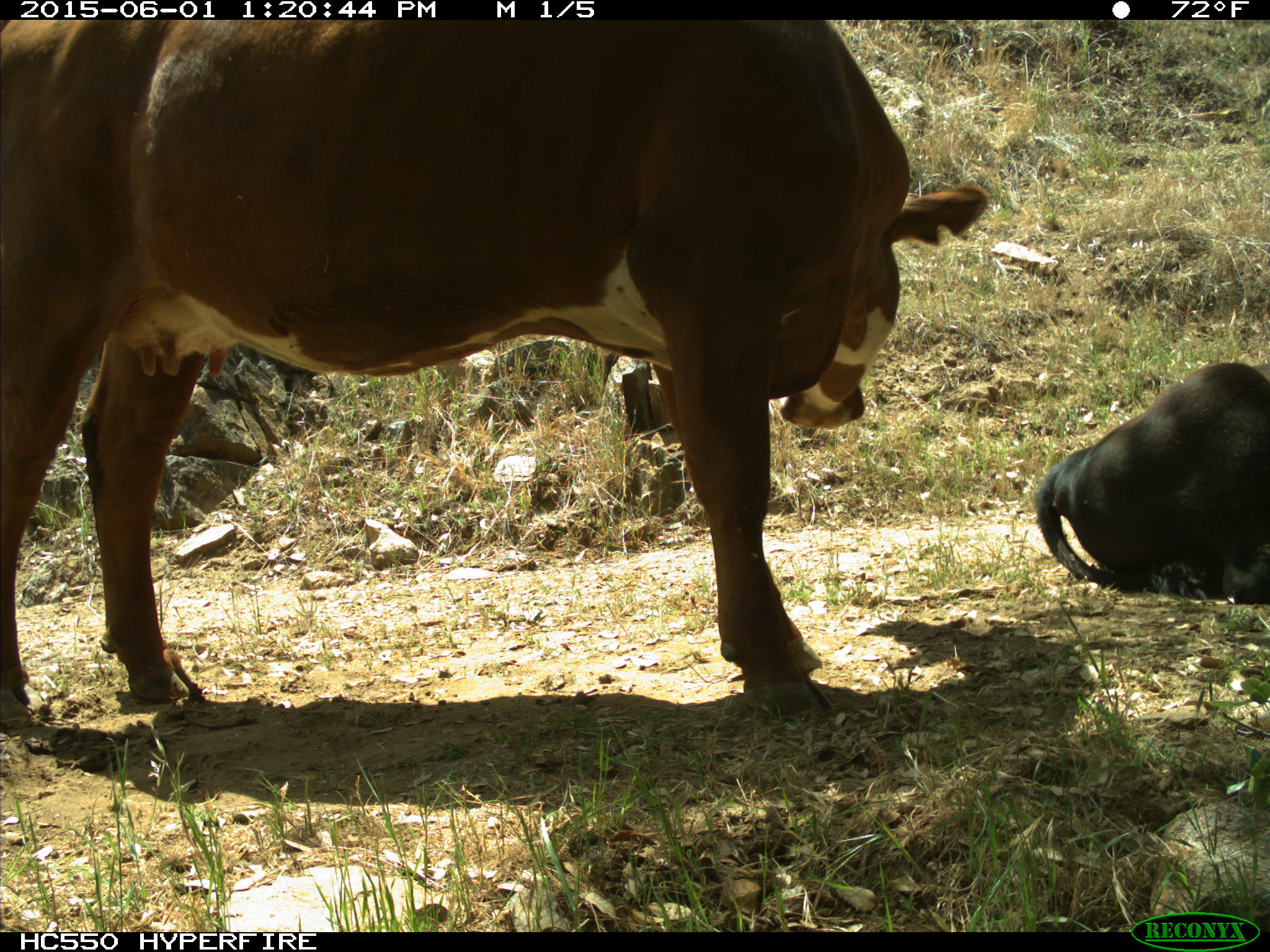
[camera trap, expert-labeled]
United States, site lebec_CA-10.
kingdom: Animalia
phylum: Chordata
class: Mammalia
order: Artiodactyla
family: Bovidae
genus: Bos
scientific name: Bos taurus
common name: domestic cow